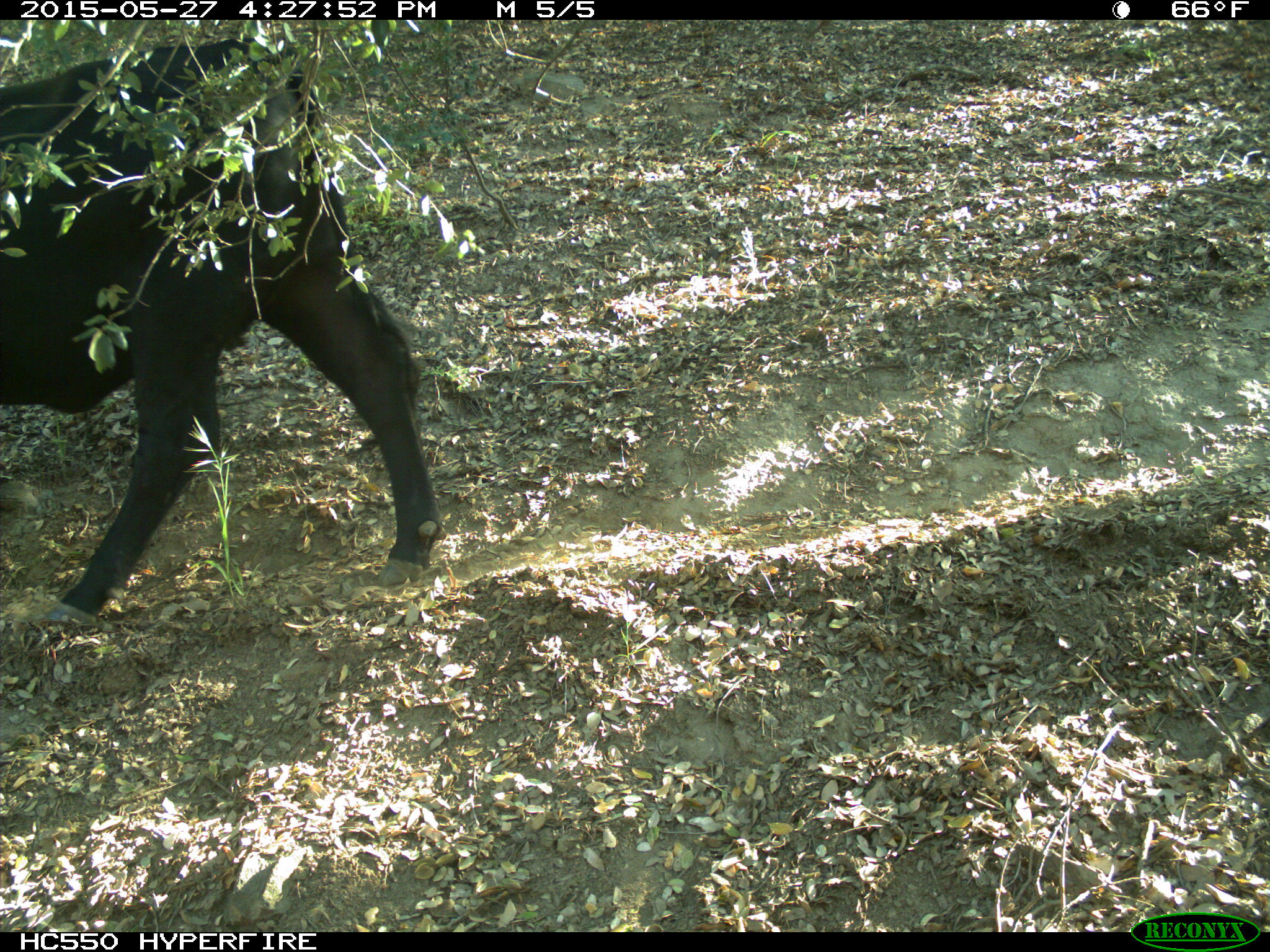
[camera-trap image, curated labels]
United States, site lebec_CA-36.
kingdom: Animalia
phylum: Chordata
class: Mammalia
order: Artiodactyla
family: Bovidae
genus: Bos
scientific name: Bos taurus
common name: domestic cow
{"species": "Bos taurus (domestic cow)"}